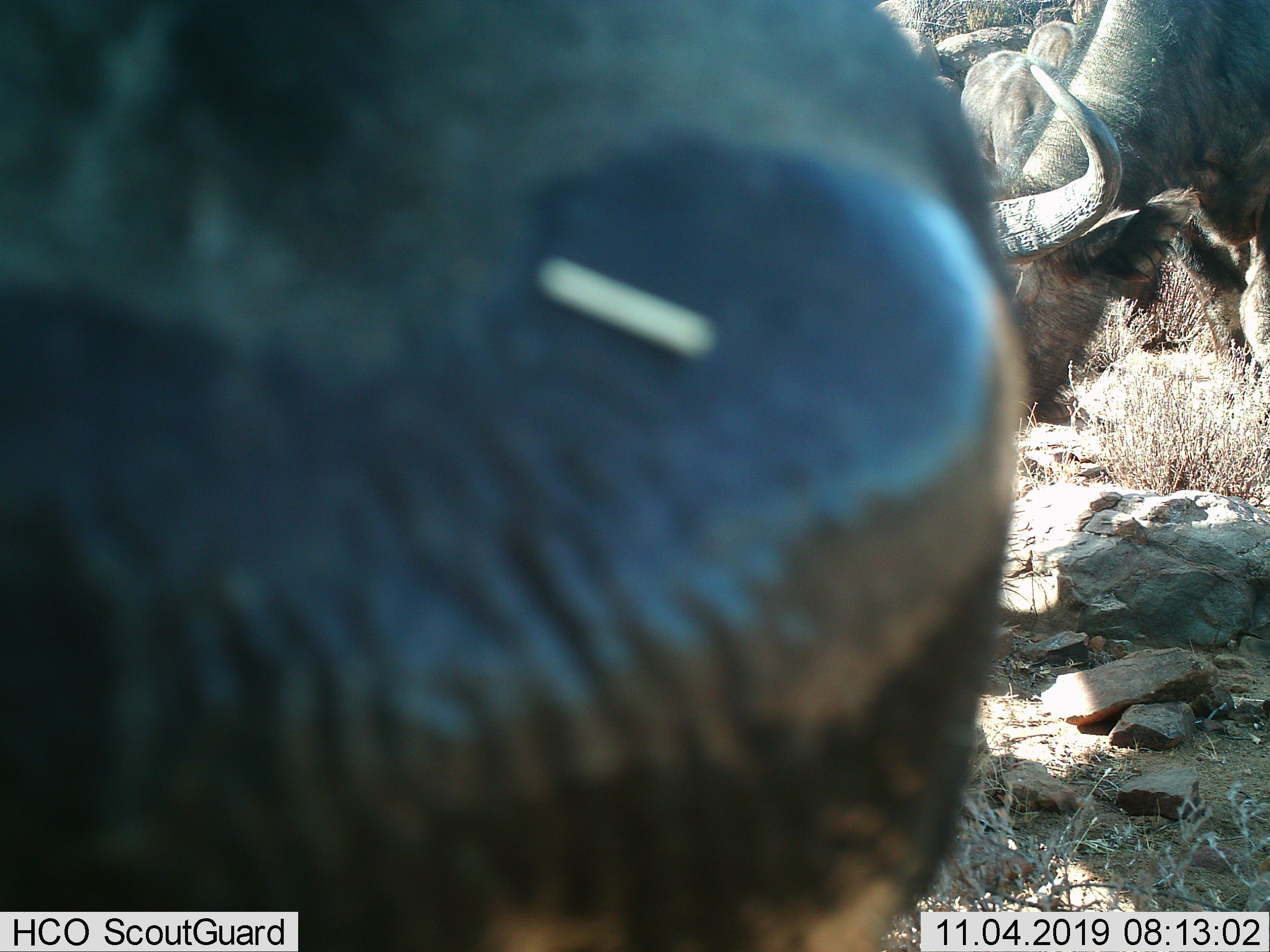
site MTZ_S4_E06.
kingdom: Animalia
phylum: Chordata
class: Mammalia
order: Artiodactyla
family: Bovidae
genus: Syncerus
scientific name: Syncerus caffer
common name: african buffalo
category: buffalo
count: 2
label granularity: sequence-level